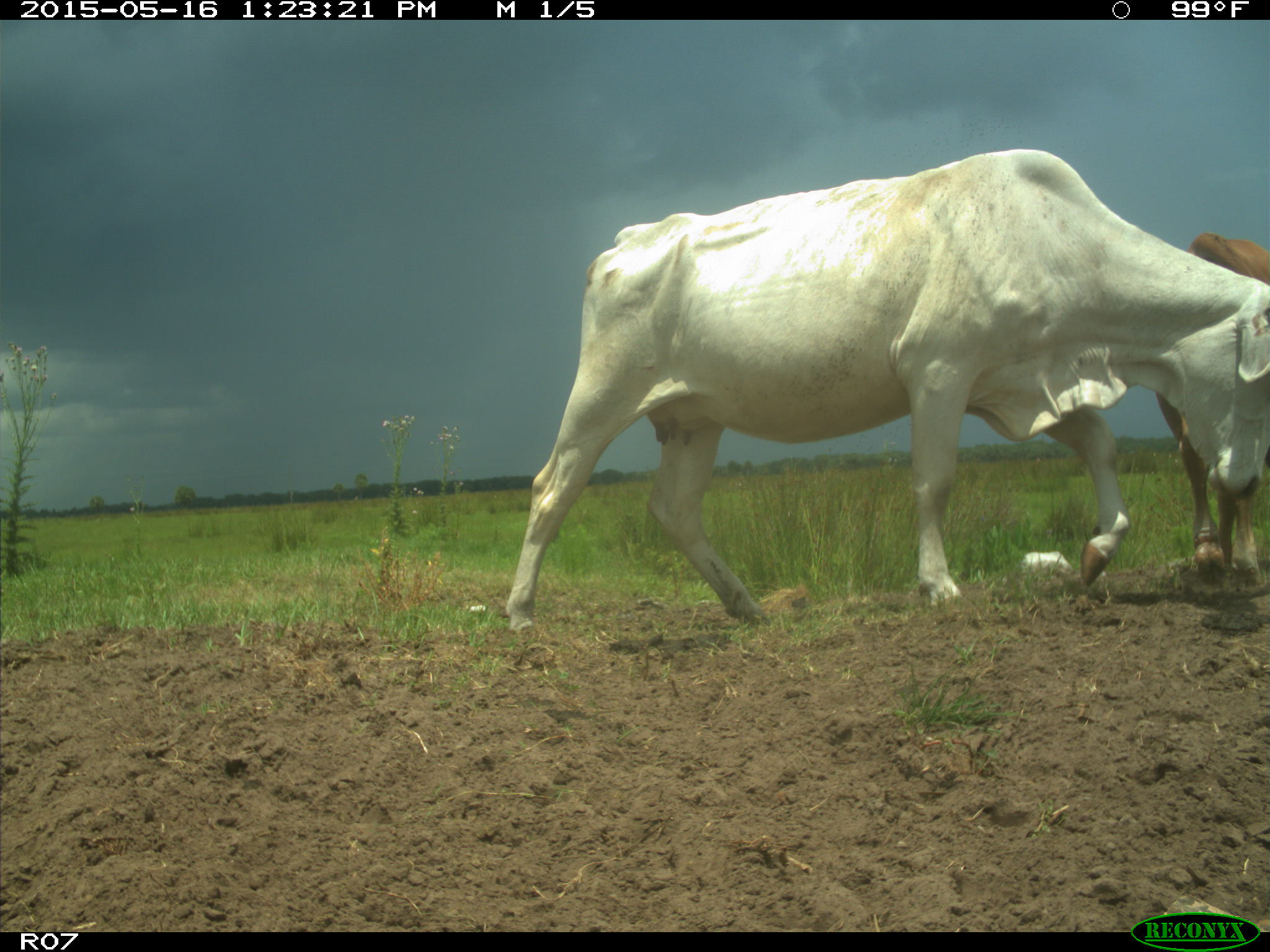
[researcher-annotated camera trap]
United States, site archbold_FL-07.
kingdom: Animalia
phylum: Chordata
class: Mammalia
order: Artiodactyla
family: Bovidae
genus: Bos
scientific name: Bos taurus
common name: domestic cow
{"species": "Bos taurus (domestic cow)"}